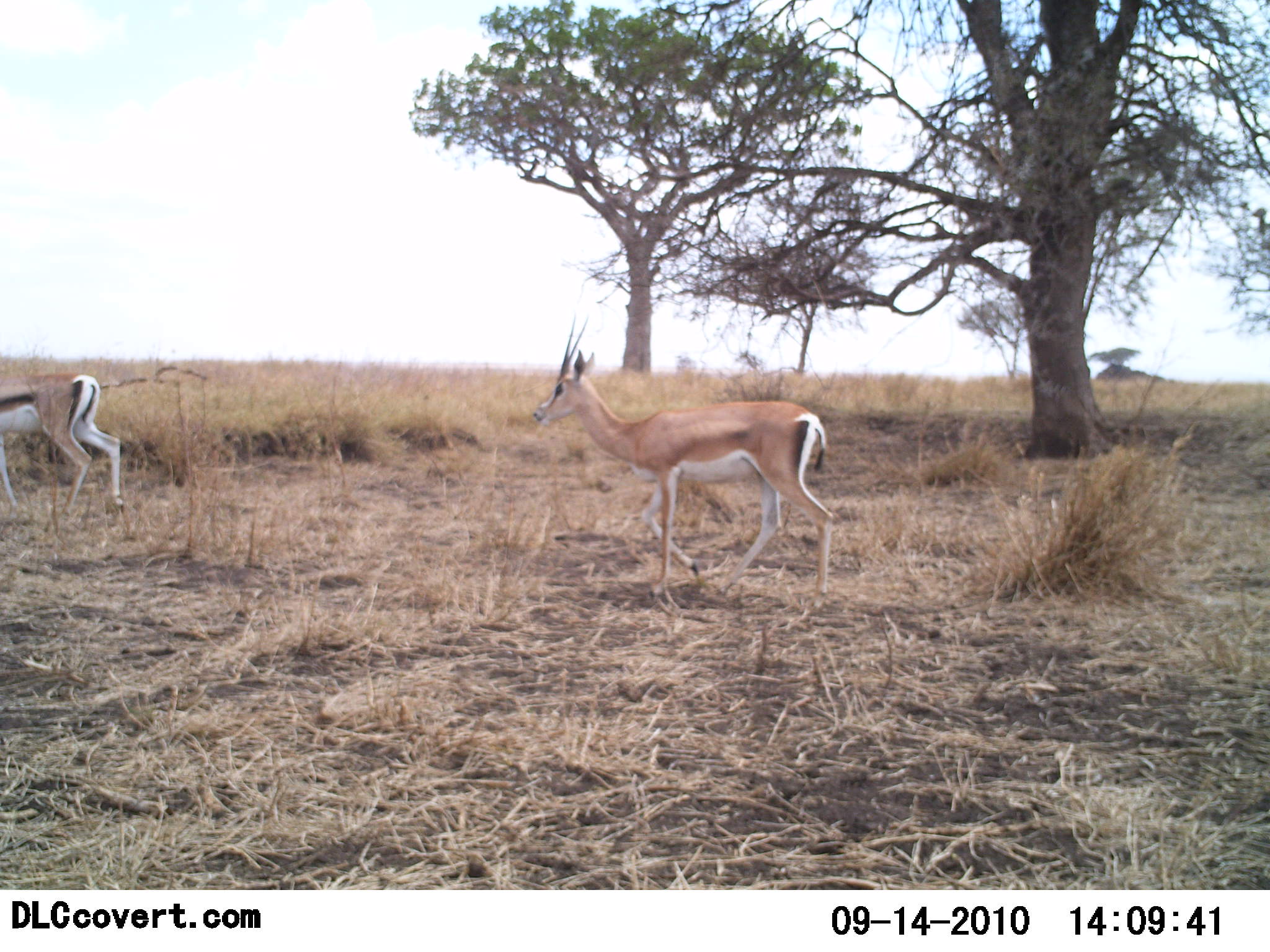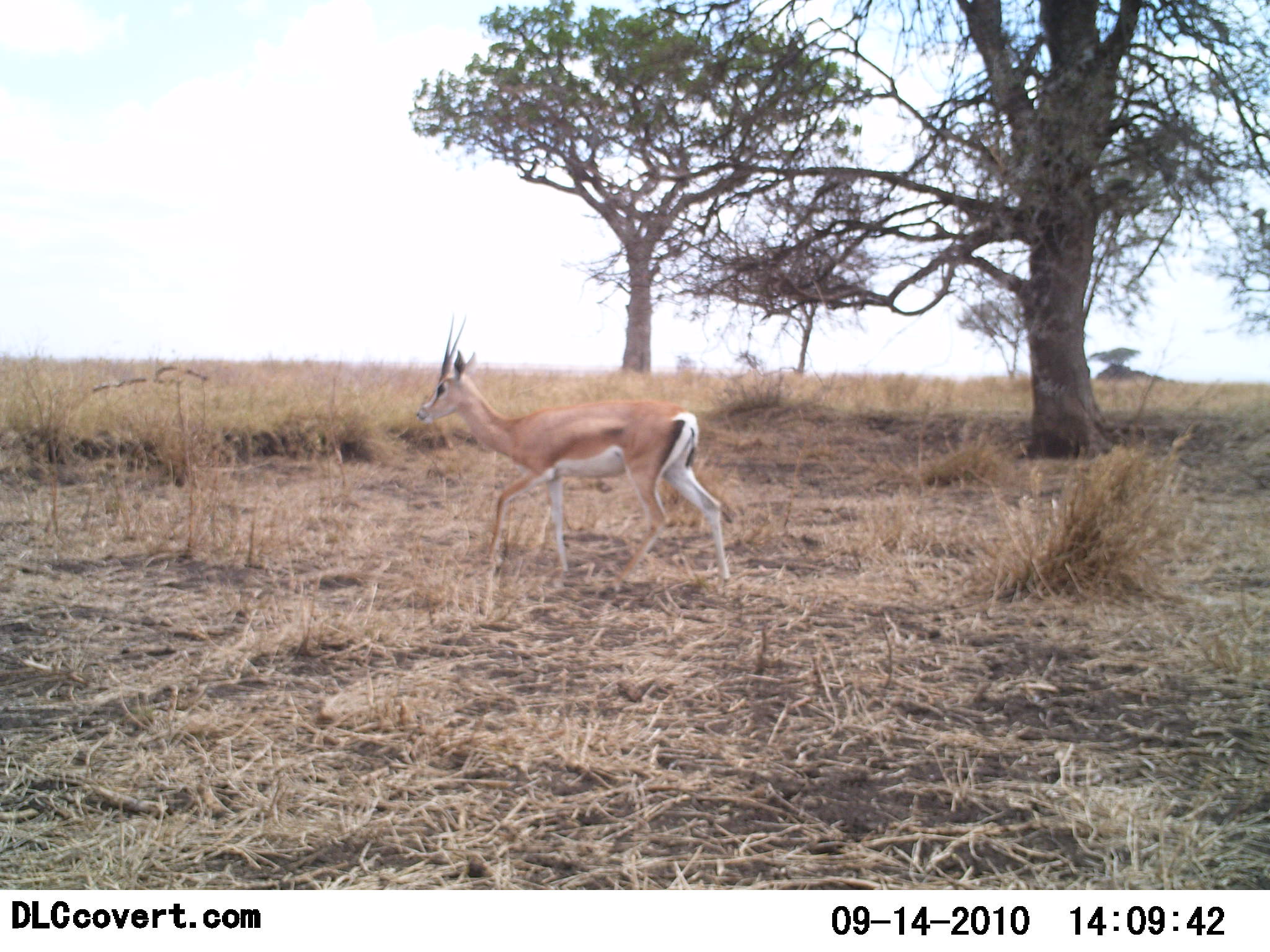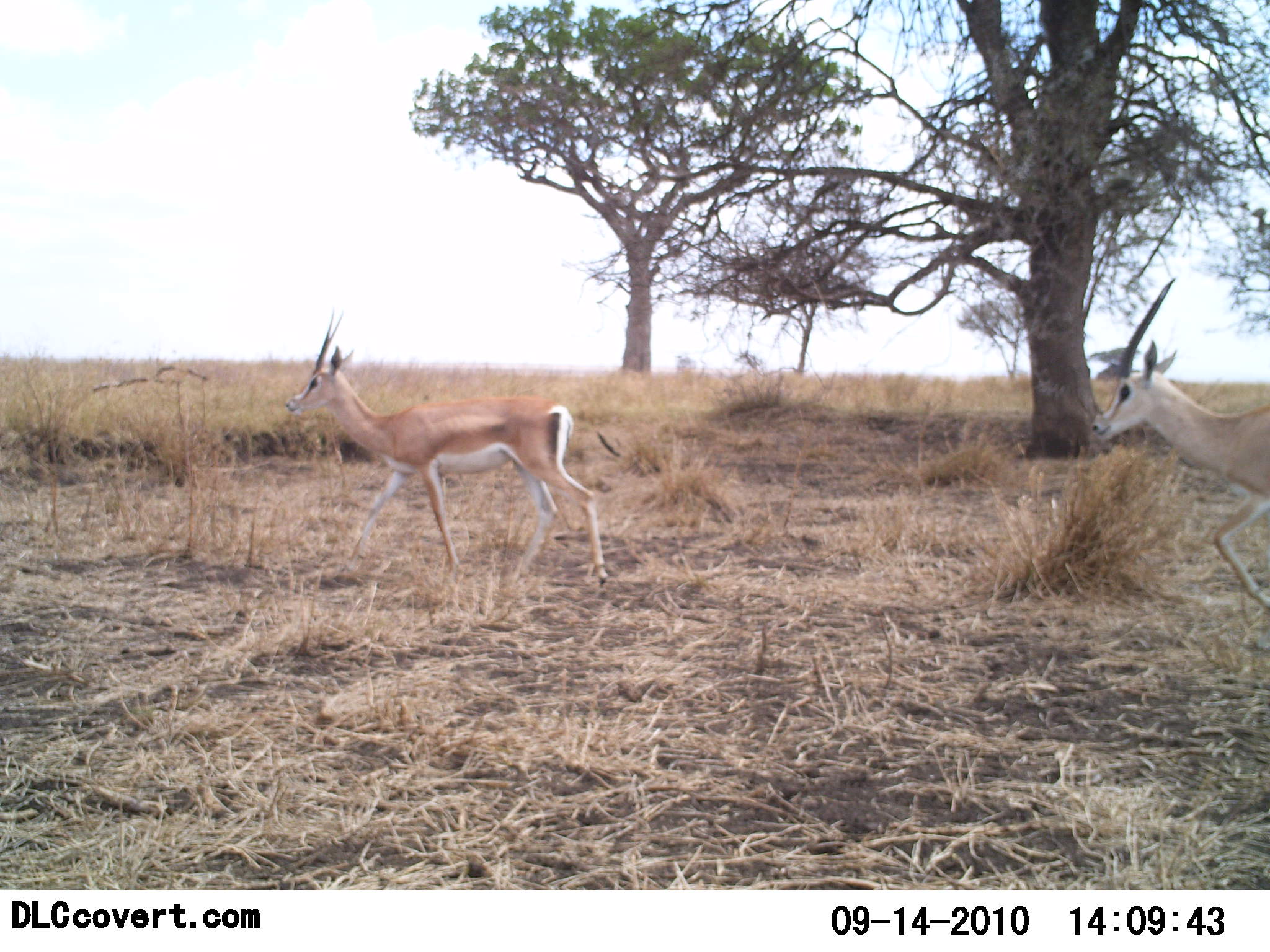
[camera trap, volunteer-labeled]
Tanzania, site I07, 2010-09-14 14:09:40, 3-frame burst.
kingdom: Animalia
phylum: Chordata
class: Mammalia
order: Artiodactyla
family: Bovidae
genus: Nanger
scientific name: Nanger granti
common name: grant's gazelle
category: gazellegrants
Gazellegrants (grant's gazelle) (Nanger granti), count 3. Behavior (volunteer vote fractions): standing 0%, resting 0%, moving 100%, interacting 0%. Young present (vote fraction): 5%. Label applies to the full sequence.